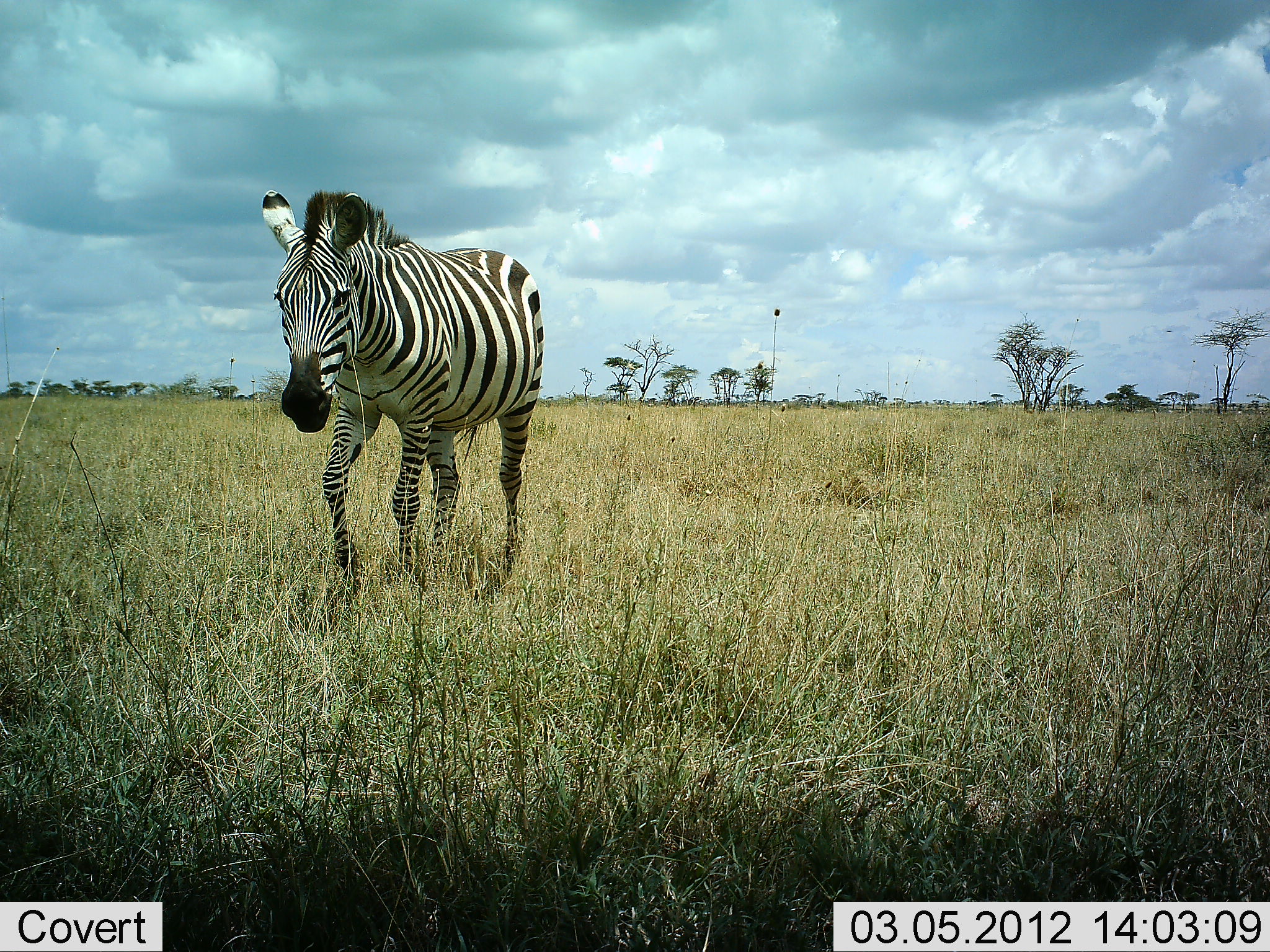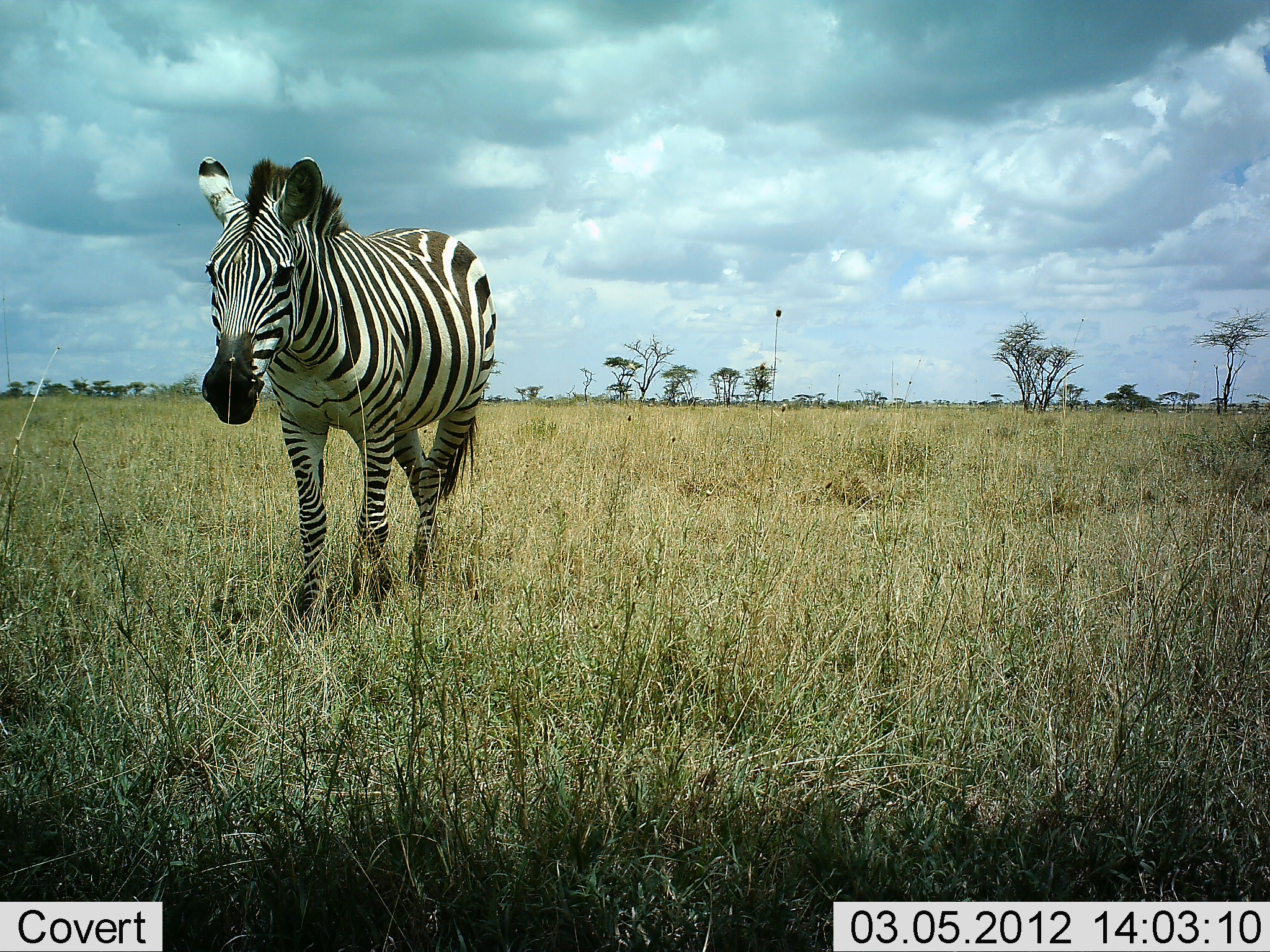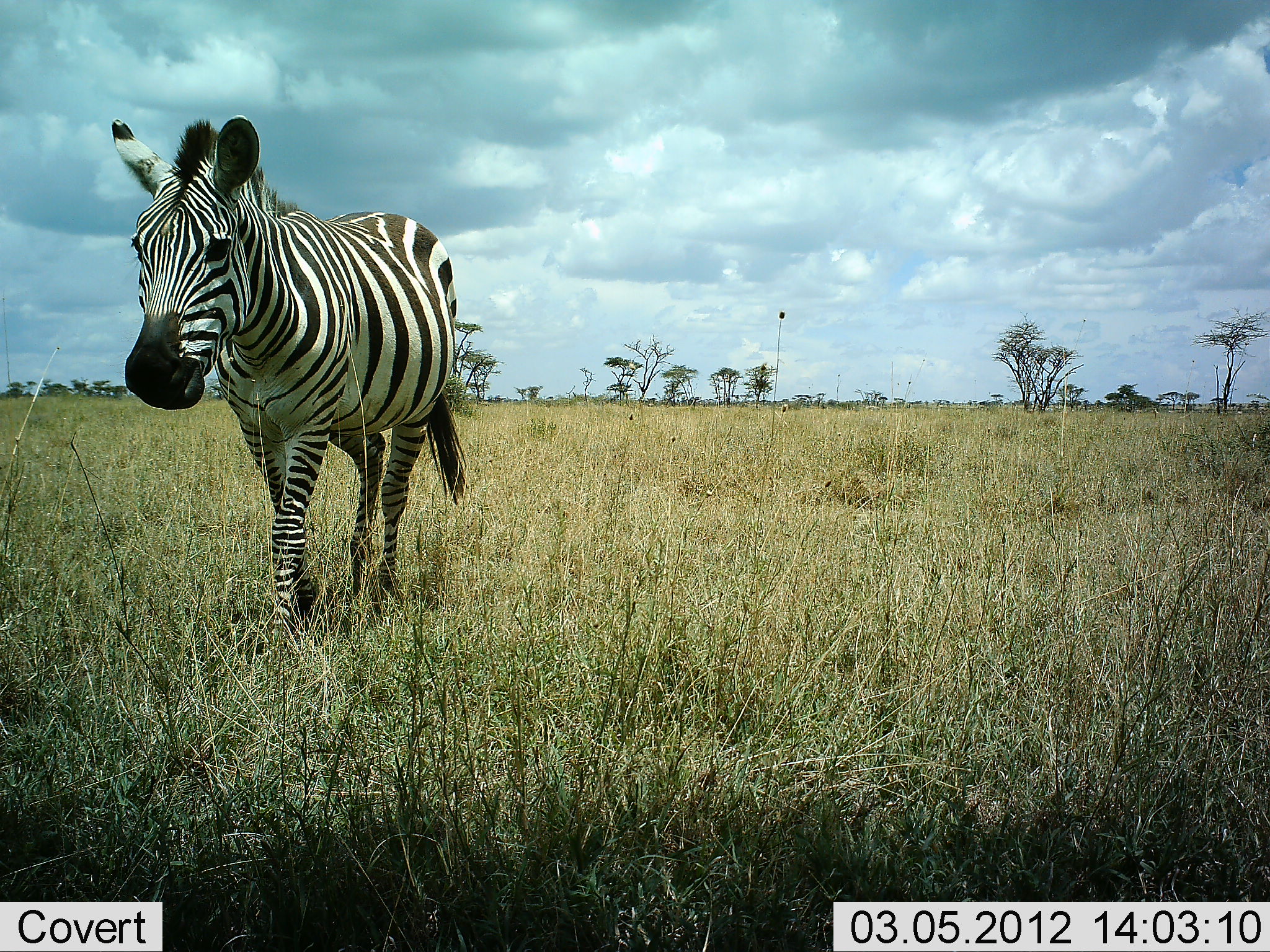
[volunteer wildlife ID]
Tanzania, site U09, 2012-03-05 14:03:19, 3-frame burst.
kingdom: Animalia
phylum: Chordata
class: Mammalia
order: Perissodactyla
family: Equidae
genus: Equus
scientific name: Equus quagga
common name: plains zebra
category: zebra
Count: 1.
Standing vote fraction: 19%.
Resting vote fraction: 0%.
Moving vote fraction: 94%.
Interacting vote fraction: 0%.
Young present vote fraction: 0%.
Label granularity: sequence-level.